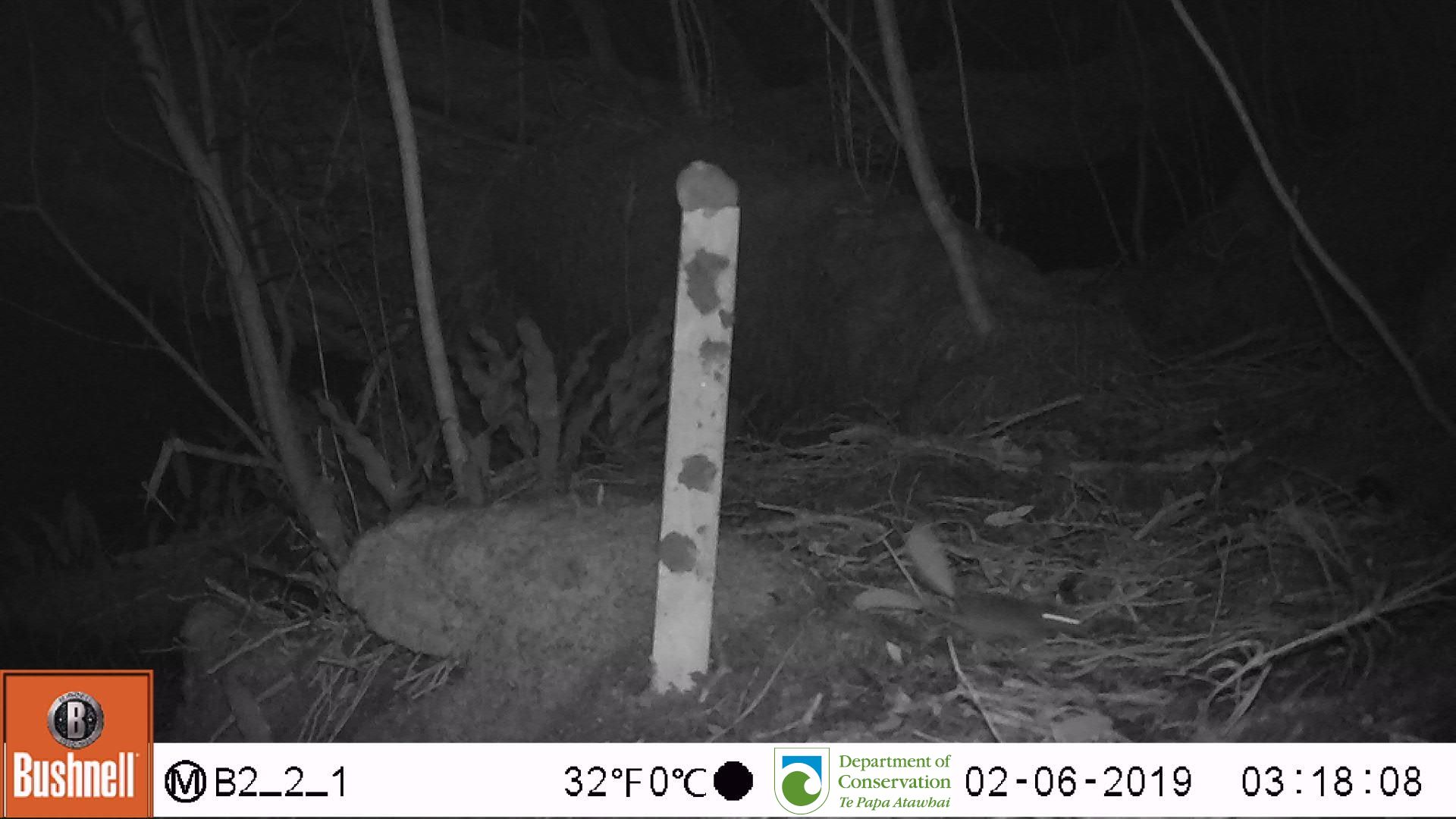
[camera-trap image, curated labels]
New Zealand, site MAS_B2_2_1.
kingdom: Animalia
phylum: Chordata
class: Mammalia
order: Rodentia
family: Muridae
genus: Mus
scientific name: Mus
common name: mouse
Mouse (Mus).